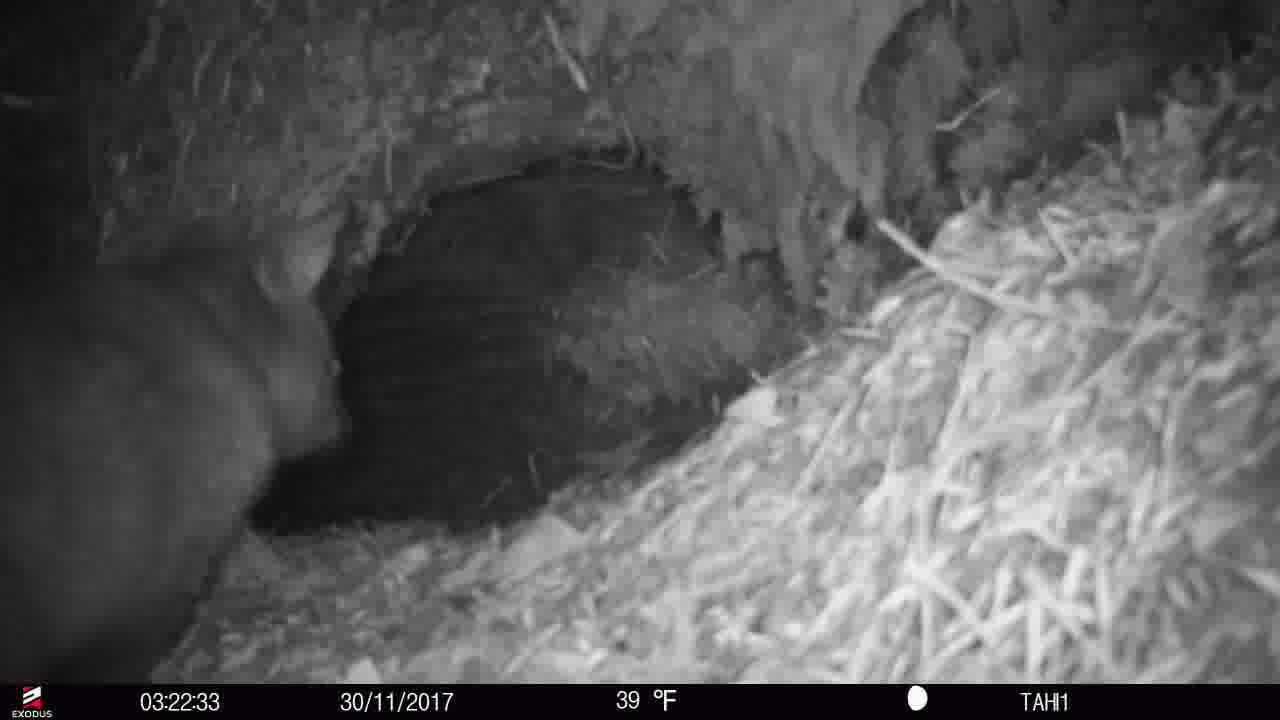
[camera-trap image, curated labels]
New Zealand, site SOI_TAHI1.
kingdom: Animalia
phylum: Chordata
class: Mammalia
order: Diprotodontia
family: Phalangeridae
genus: Trichosurus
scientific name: Trichosurus vulpecula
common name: common brushtail possum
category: possum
Possum (common brushtail possum) (Trichosurus vulpecula).